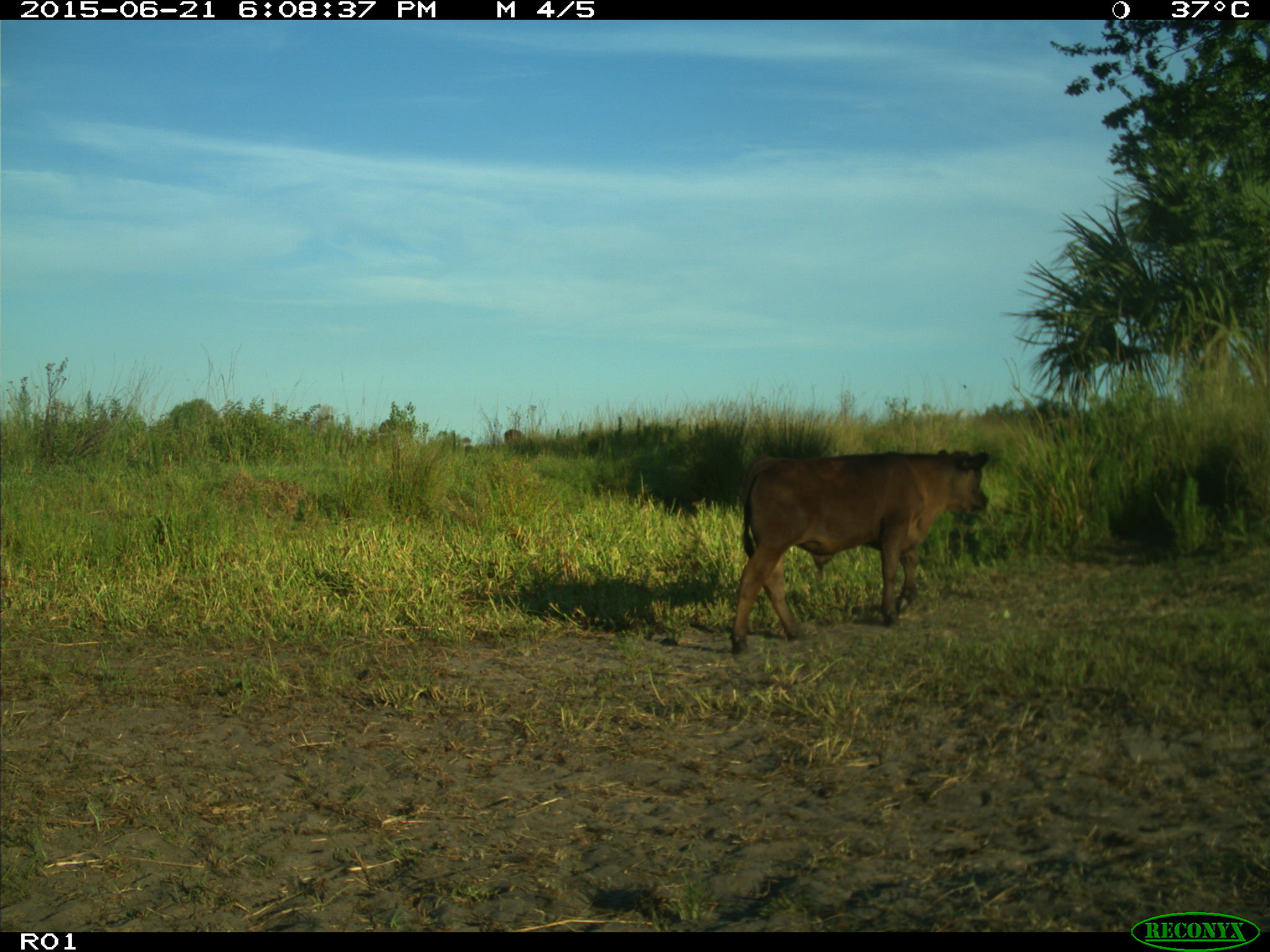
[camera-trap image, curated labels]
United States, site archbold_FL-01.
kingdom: Animalia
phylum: Chordata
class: Mammalia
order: Artiodactyla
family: Bovidae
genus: Bos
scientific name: Bos taurus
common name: domestic cow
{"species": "Bos taurus (domestic cow)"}